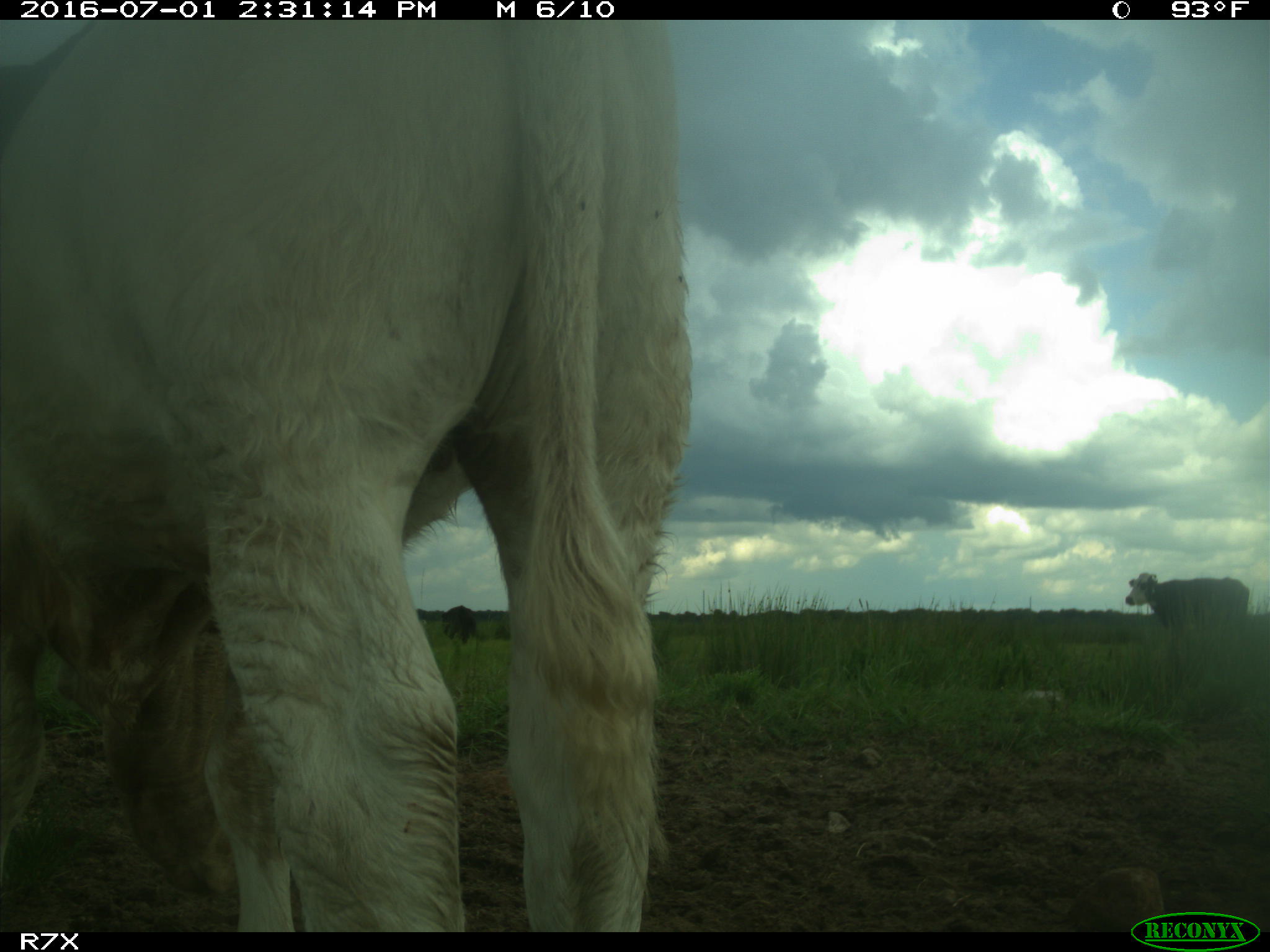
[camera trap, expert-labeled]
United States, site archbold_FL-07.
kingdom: Animalia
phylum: Chordata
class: Mammalia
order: Artiodactyla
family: Bovidae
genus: Bos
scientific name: Bos taurus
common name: domestic cow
Bos taurus (domestic cow).